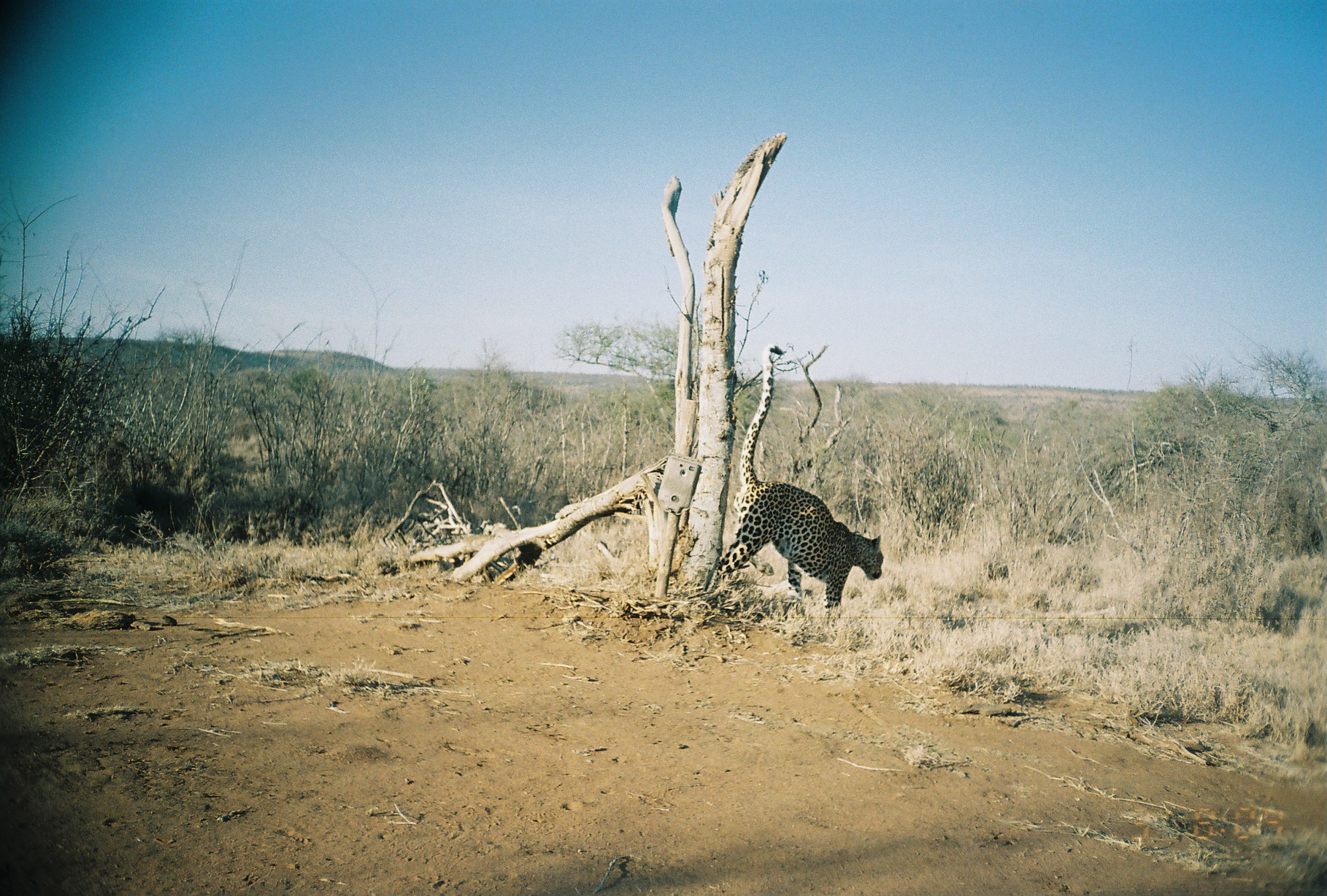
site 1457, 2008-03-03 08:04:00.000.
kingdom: Animalia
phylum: Chordata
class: Mammalia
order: Carnivora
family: Felidae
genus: Panthera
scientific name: Panthera pardus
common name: leopard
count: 1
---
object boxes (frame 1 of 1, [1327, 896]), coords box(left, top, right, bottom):
panthera pardus: box(709, 343, 884, 616)